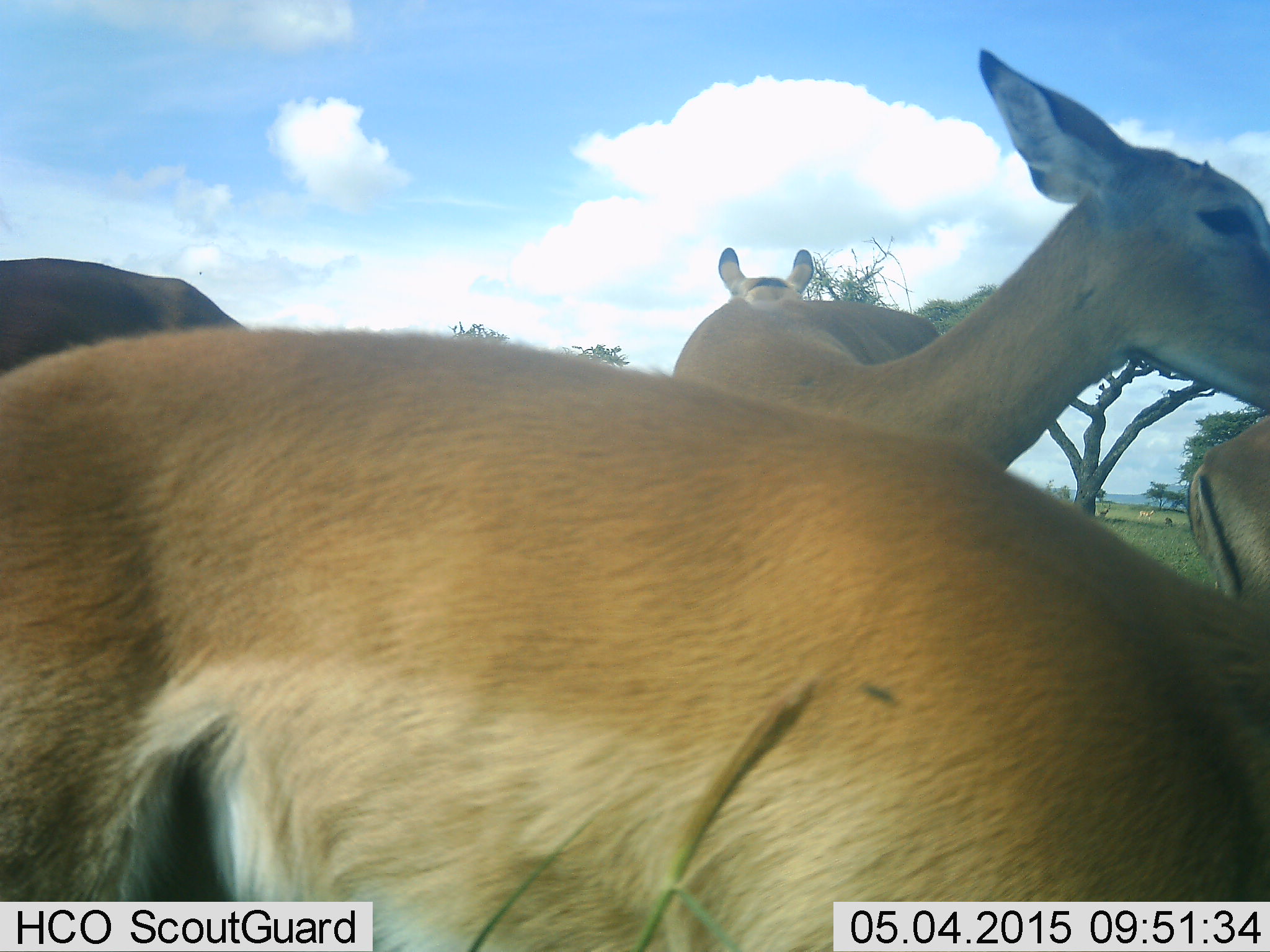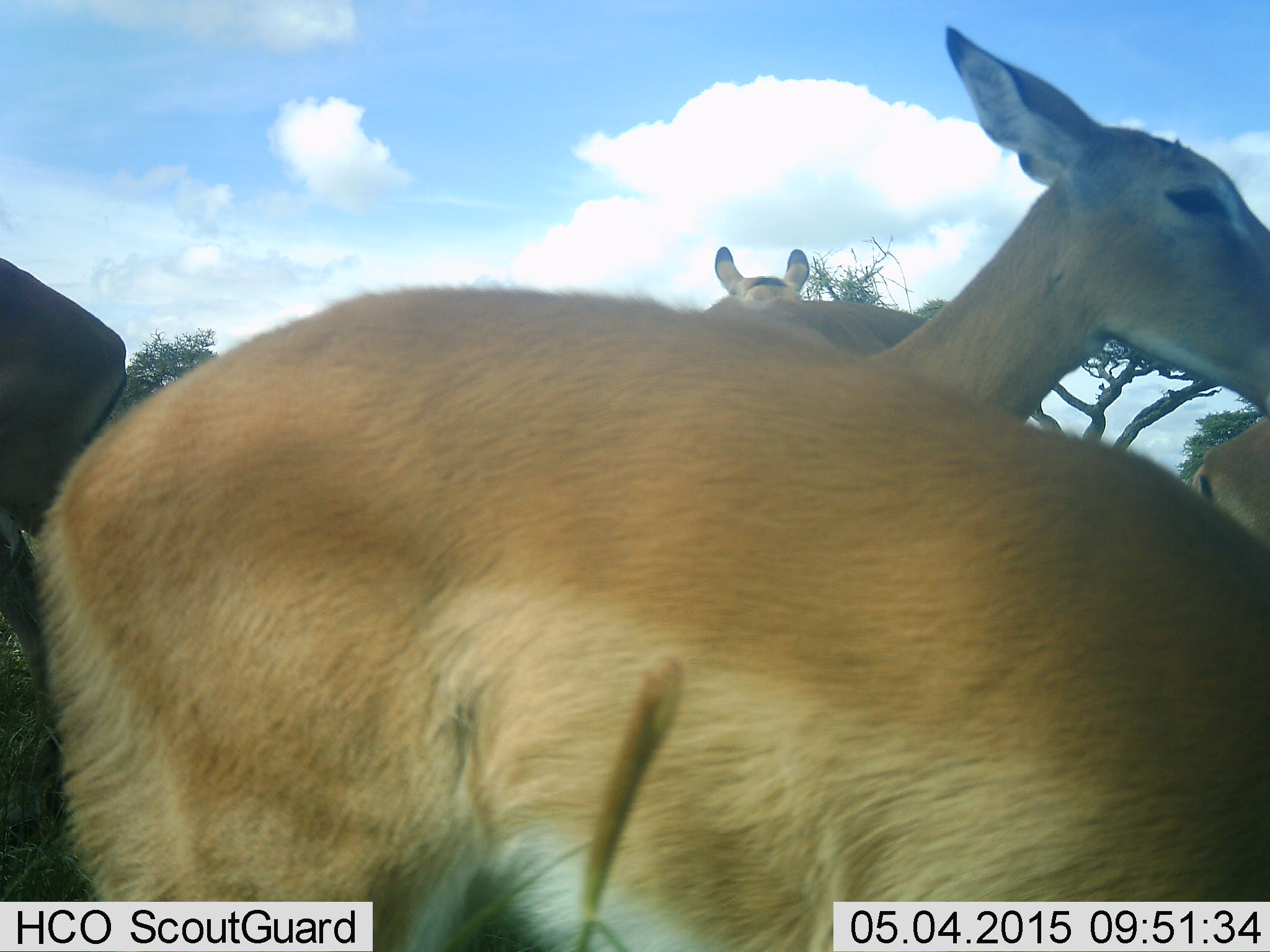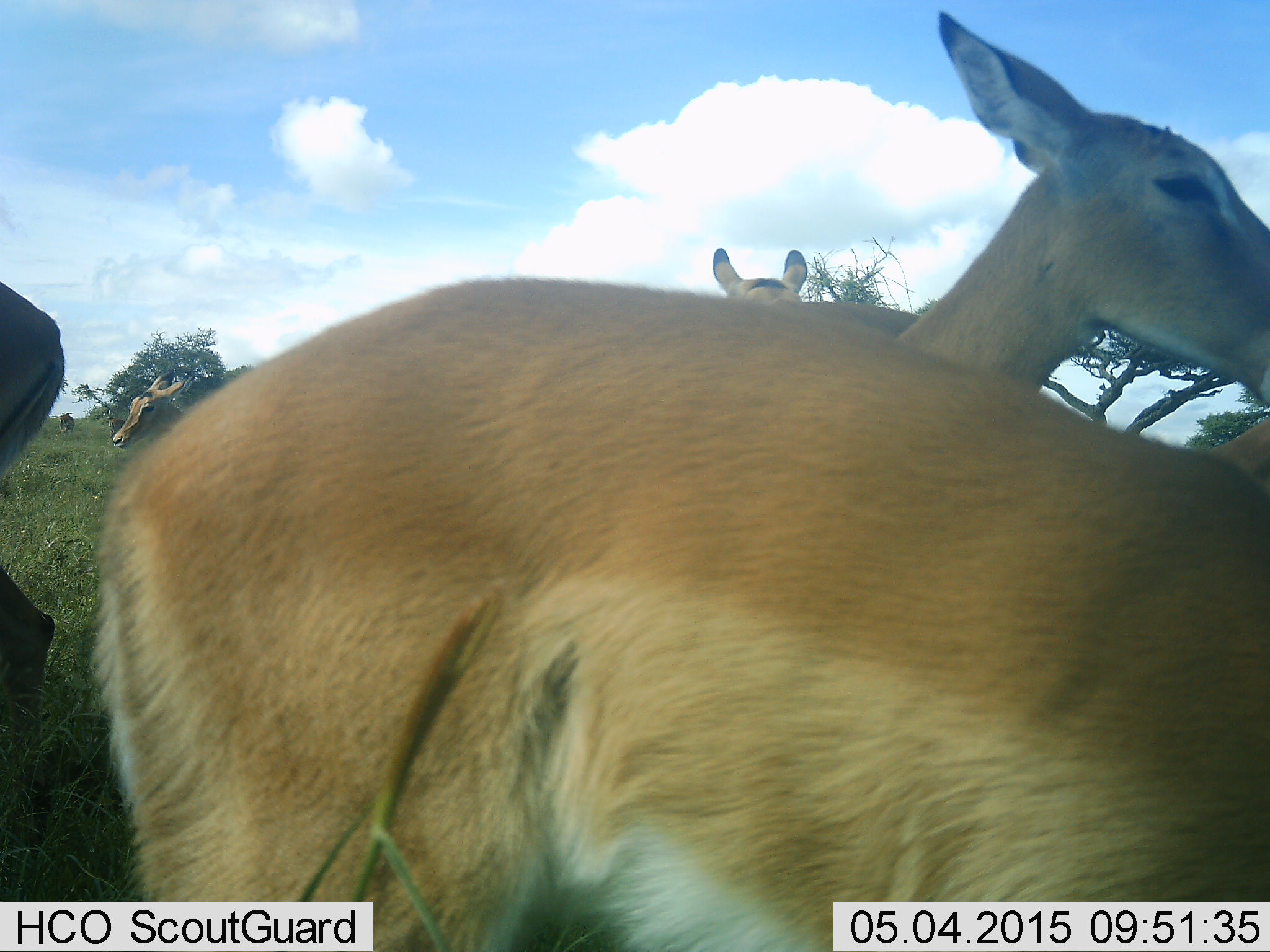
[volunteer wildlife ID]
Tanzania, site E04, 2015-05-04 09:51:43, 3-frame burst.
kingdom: Animalia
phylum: Chordata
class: Mammalia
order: Artiodactyla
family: Bovidae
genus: Aepyceros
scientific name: Aepyceros melampus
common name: impala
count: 6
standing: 100%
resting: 20%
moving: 10%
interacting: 10%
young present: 0%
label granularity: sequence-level